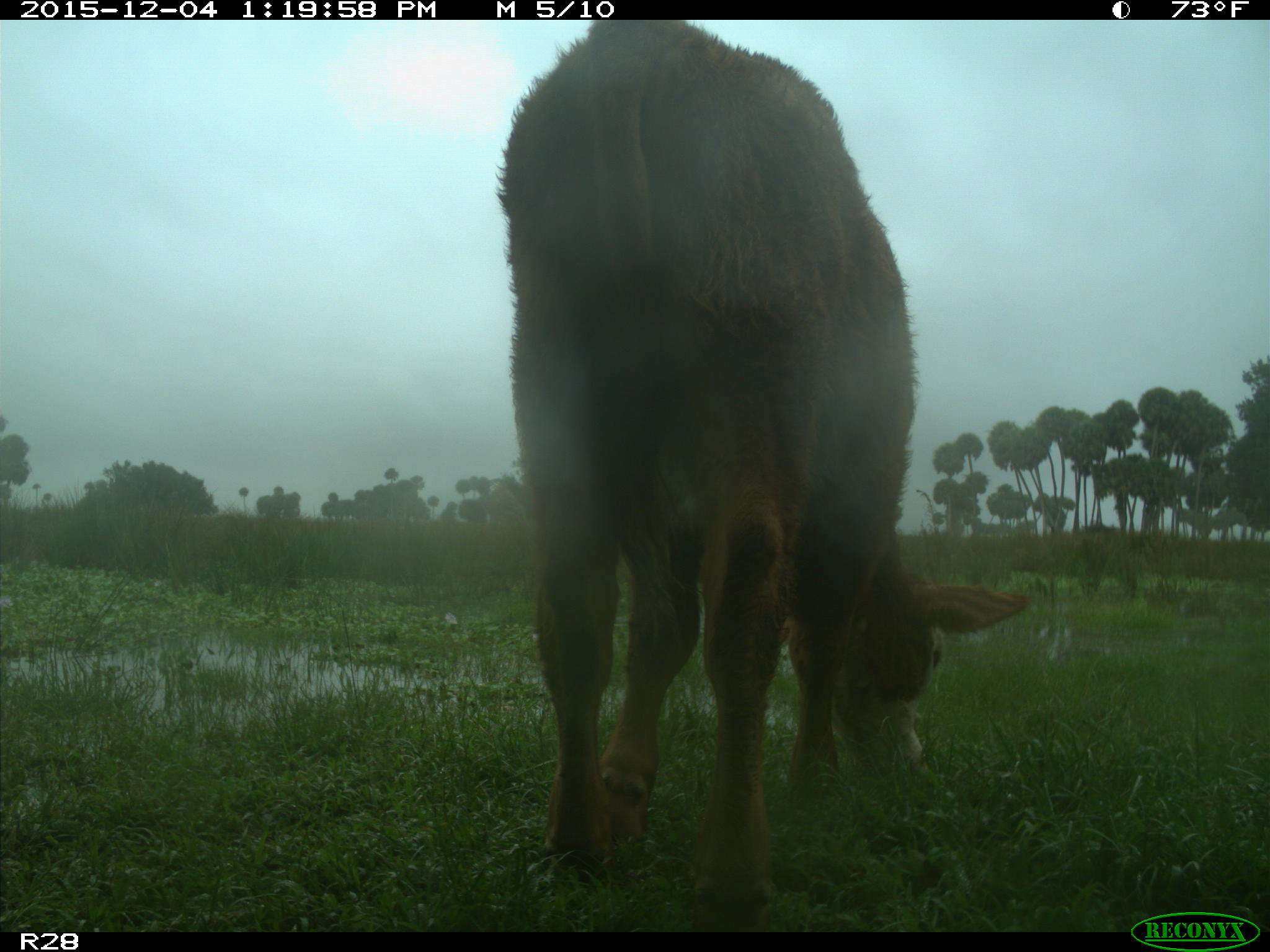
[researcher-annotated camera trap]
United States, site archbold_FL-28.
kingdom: Animalia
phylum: Chordata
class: Mammalia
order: Artiodactyla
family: Bovidae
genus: Bos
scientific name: Bos taurus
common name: domestic cow